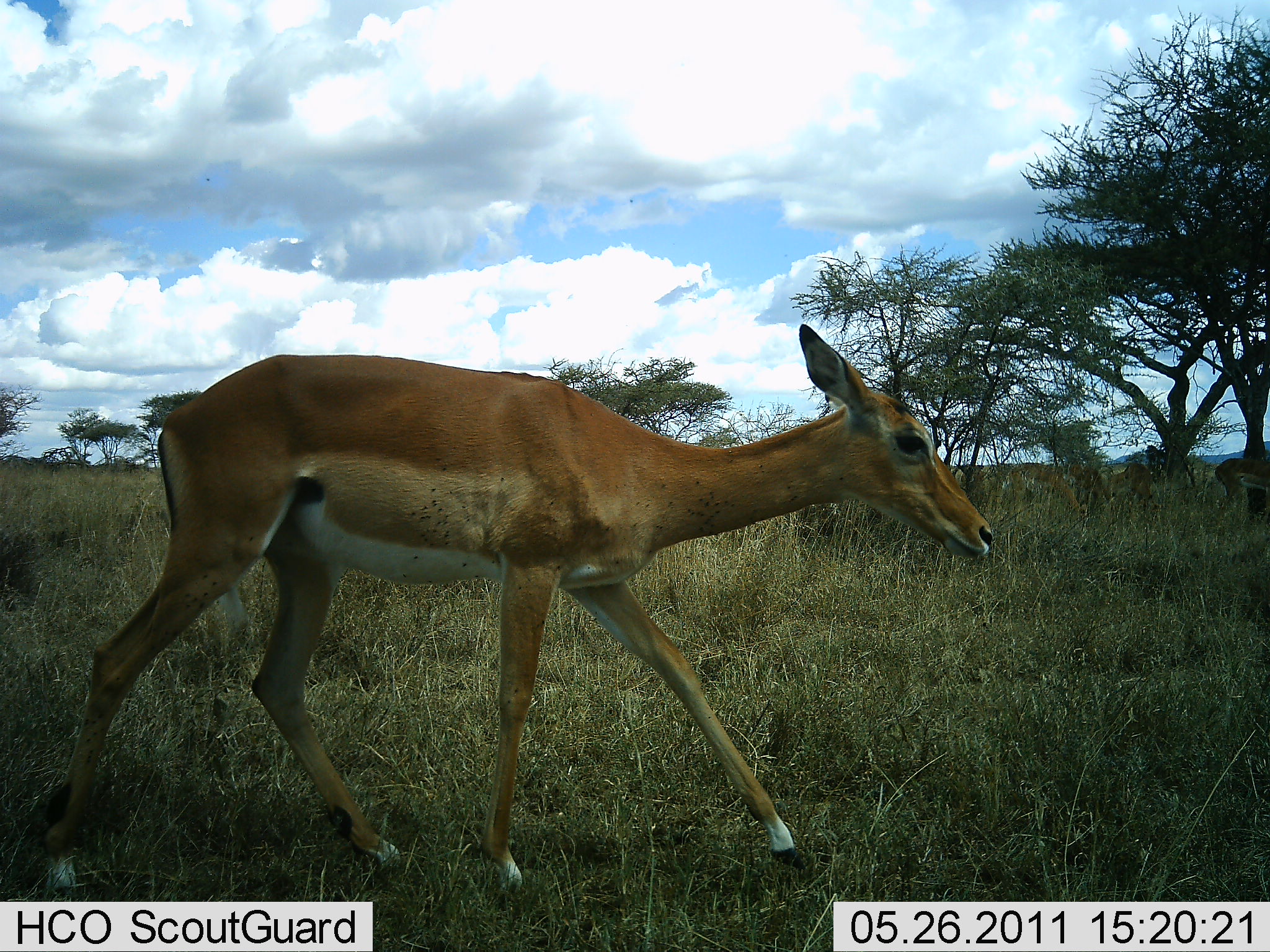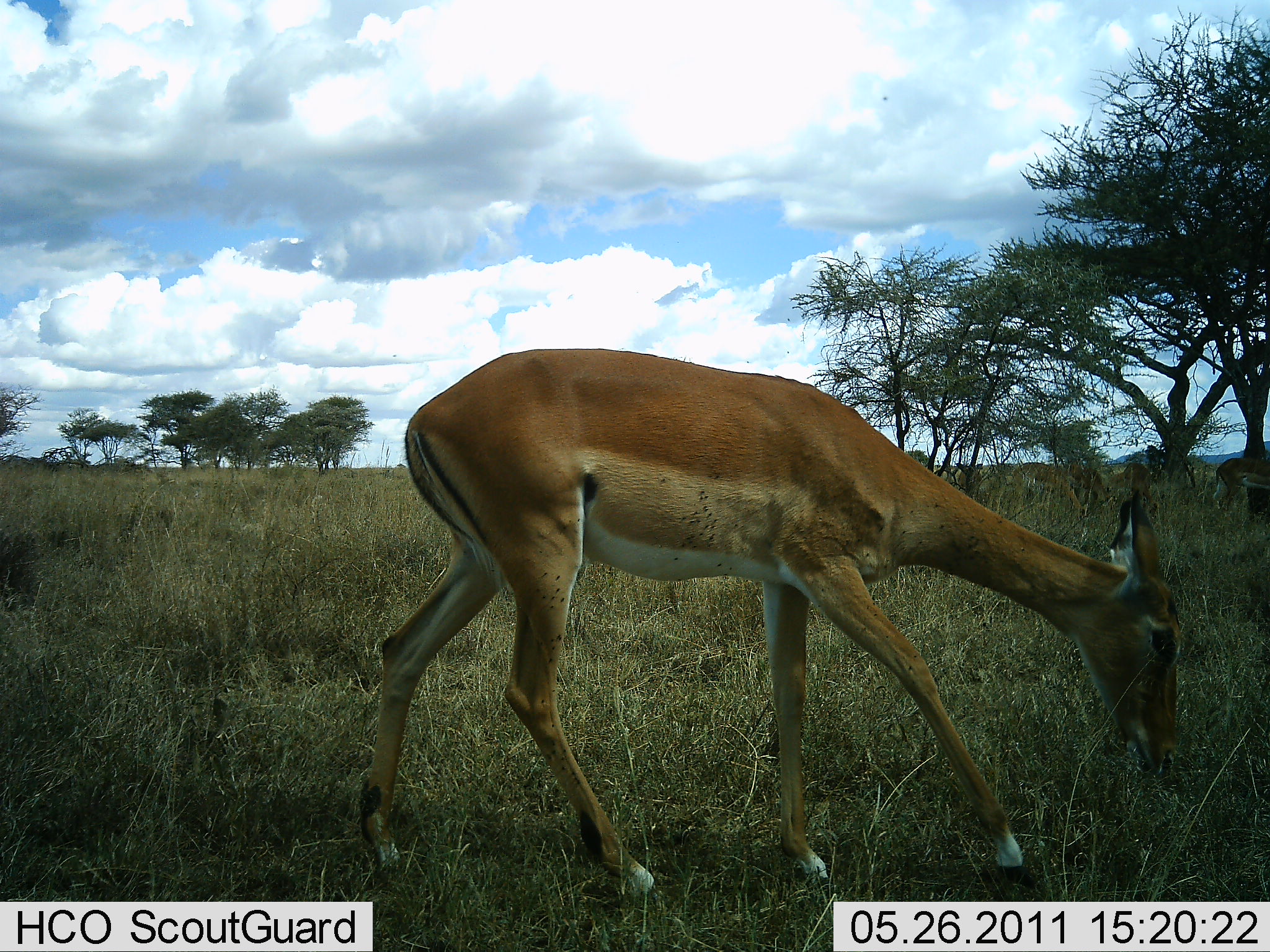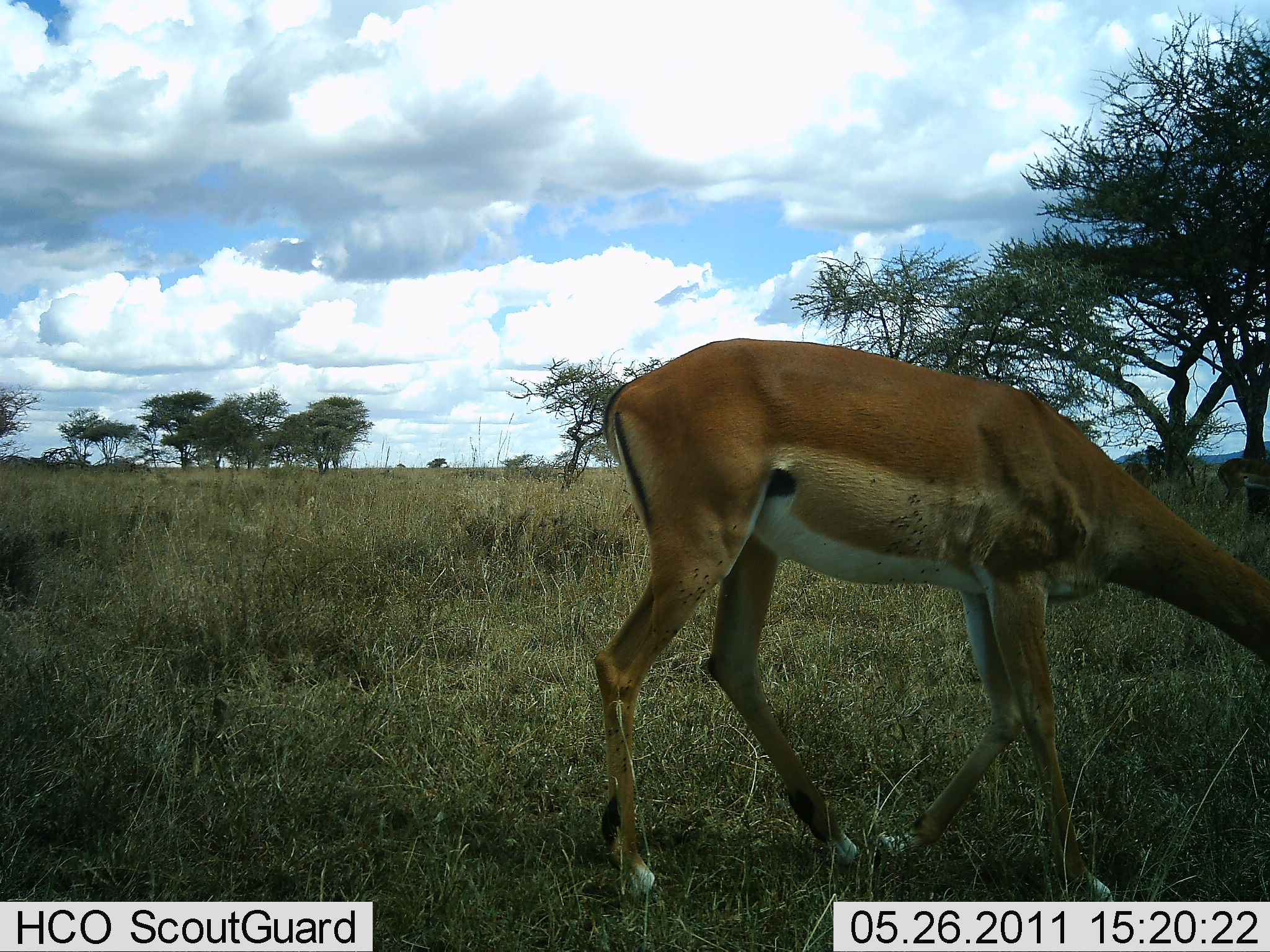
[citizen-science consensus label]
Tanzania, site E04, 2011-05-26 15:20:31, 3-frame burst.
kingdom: Animalia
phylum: Chordata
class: Mammalia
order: Artiodactyla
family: Bovidae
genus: Aepyceros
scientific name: Aepyceros melampus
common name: impala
Impala (Aepyceros melampus), count 1. Behavior (volunteer vote fractions): standing 17%, resting 0%, moving 67%, interacting 0%. Young present (vote fraction): 0%. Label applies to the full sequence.